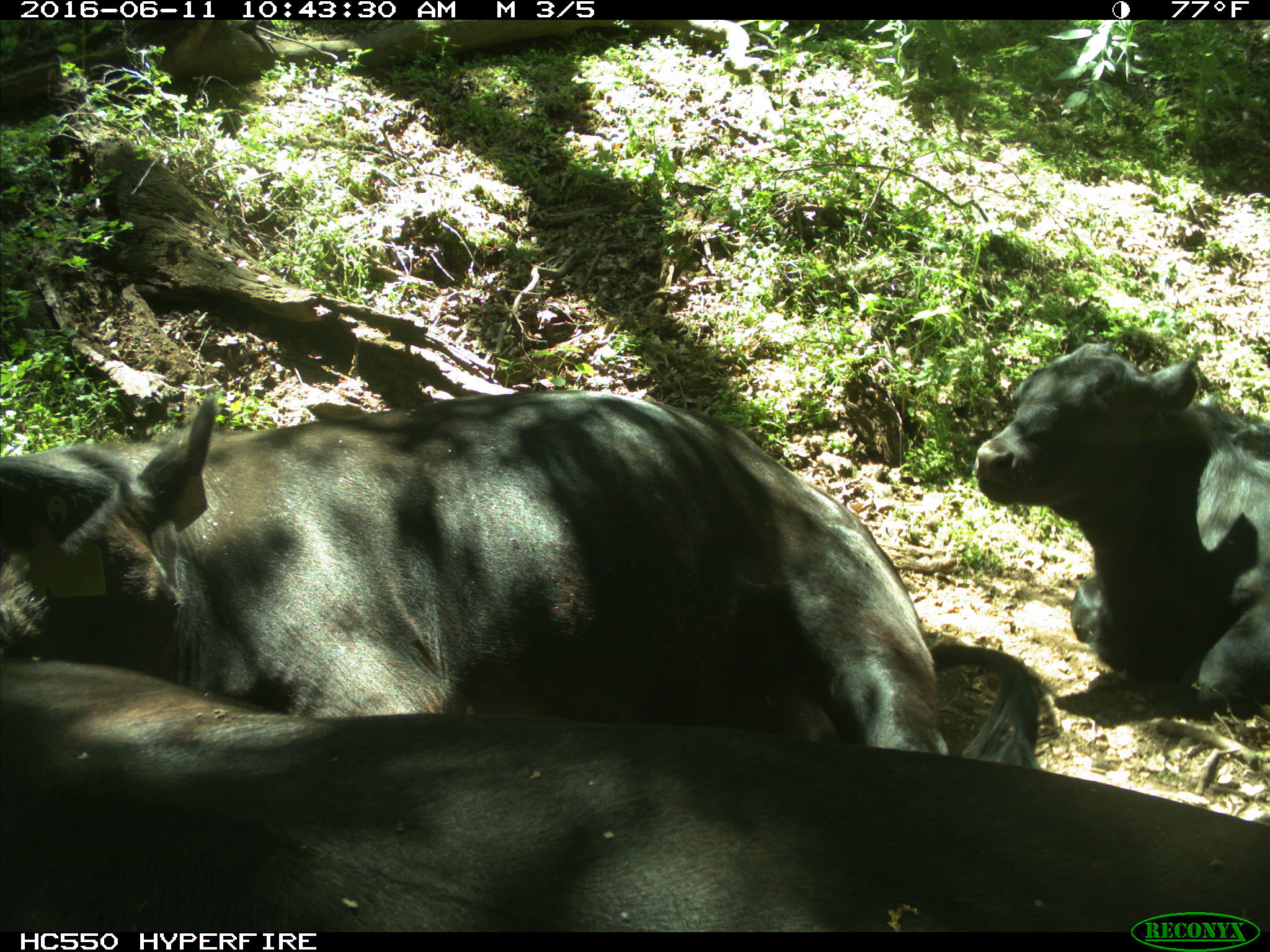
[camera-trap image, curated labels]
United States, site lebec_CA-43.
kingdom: Animalia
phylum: Chordata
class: Mammalia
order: Artiodactyla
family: Bovidae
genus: Bos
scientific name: Bos taurus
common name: domestic cow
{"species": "Bos taurus (domestic cow)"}